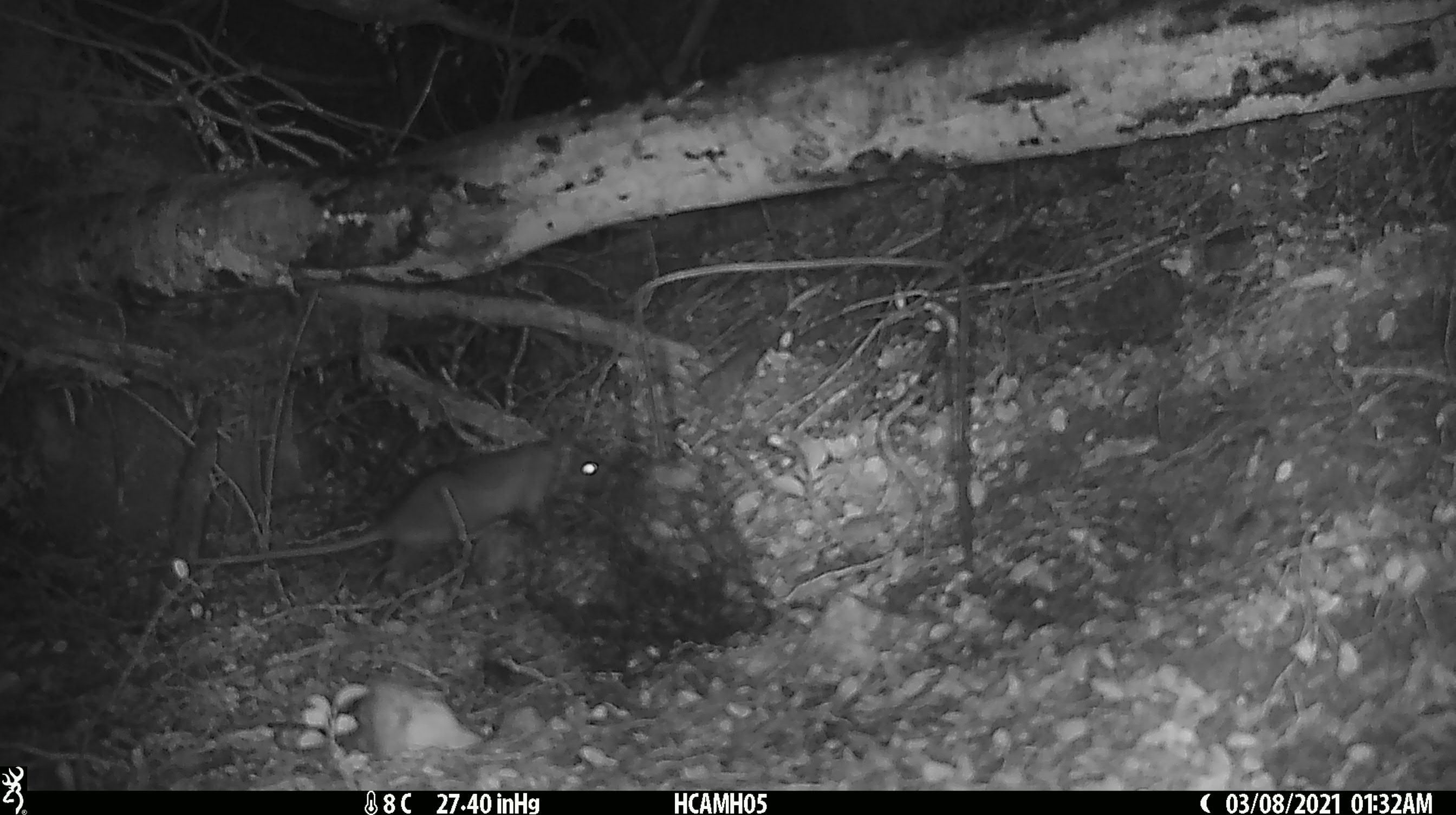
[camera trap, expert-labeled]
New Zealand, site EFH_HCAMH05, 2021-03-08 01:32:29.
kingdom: Animalia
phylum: Chordata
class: Mammalia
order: Rodentia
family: Muridae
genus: Rattus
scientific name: Rattus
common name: rat